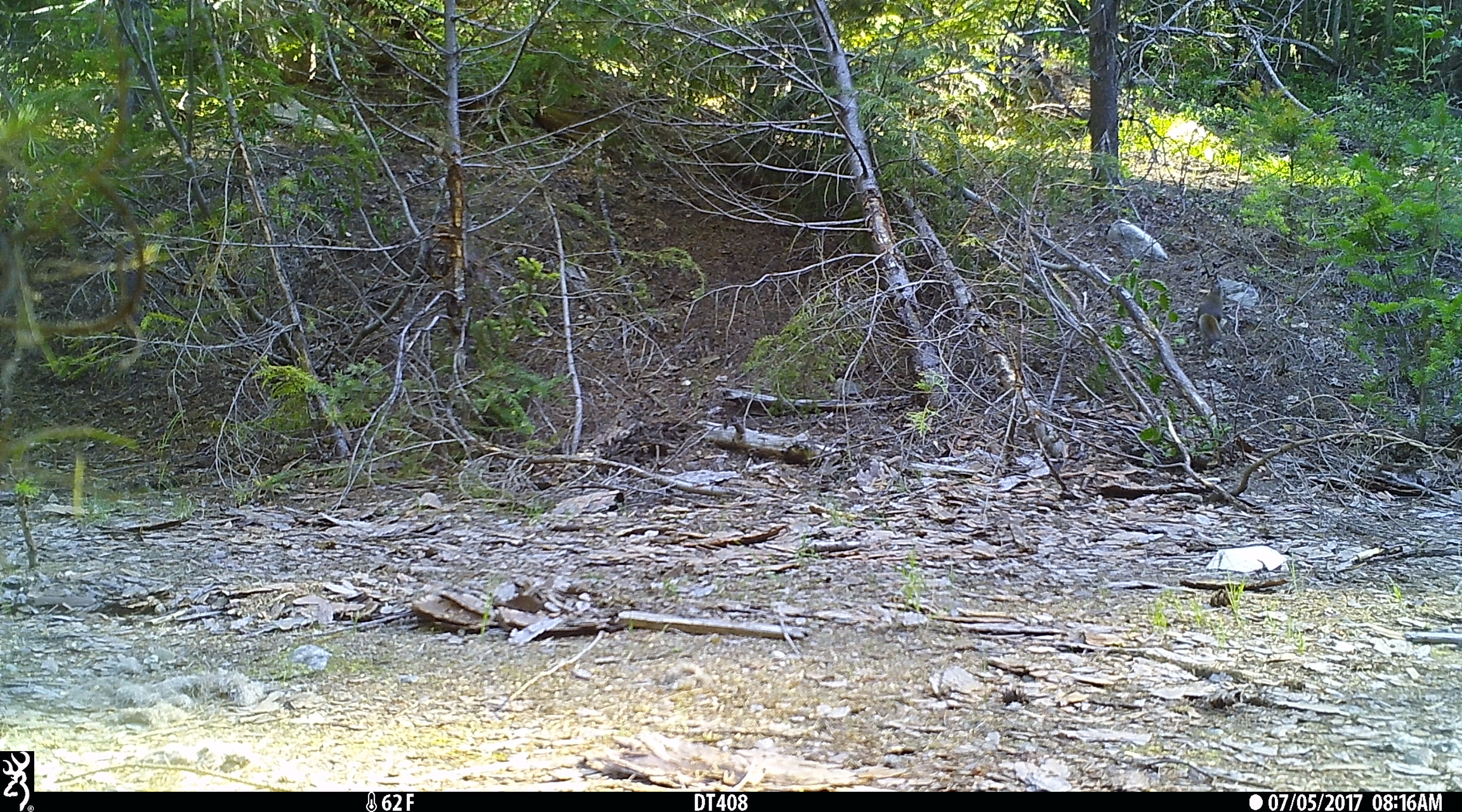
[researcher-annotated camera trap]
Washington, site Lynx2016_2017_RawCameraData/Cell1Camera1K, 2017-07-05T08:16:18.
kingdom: Animalia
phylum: Chordata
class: Mammalia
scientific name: Mammalia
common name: small mammal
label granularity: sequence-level